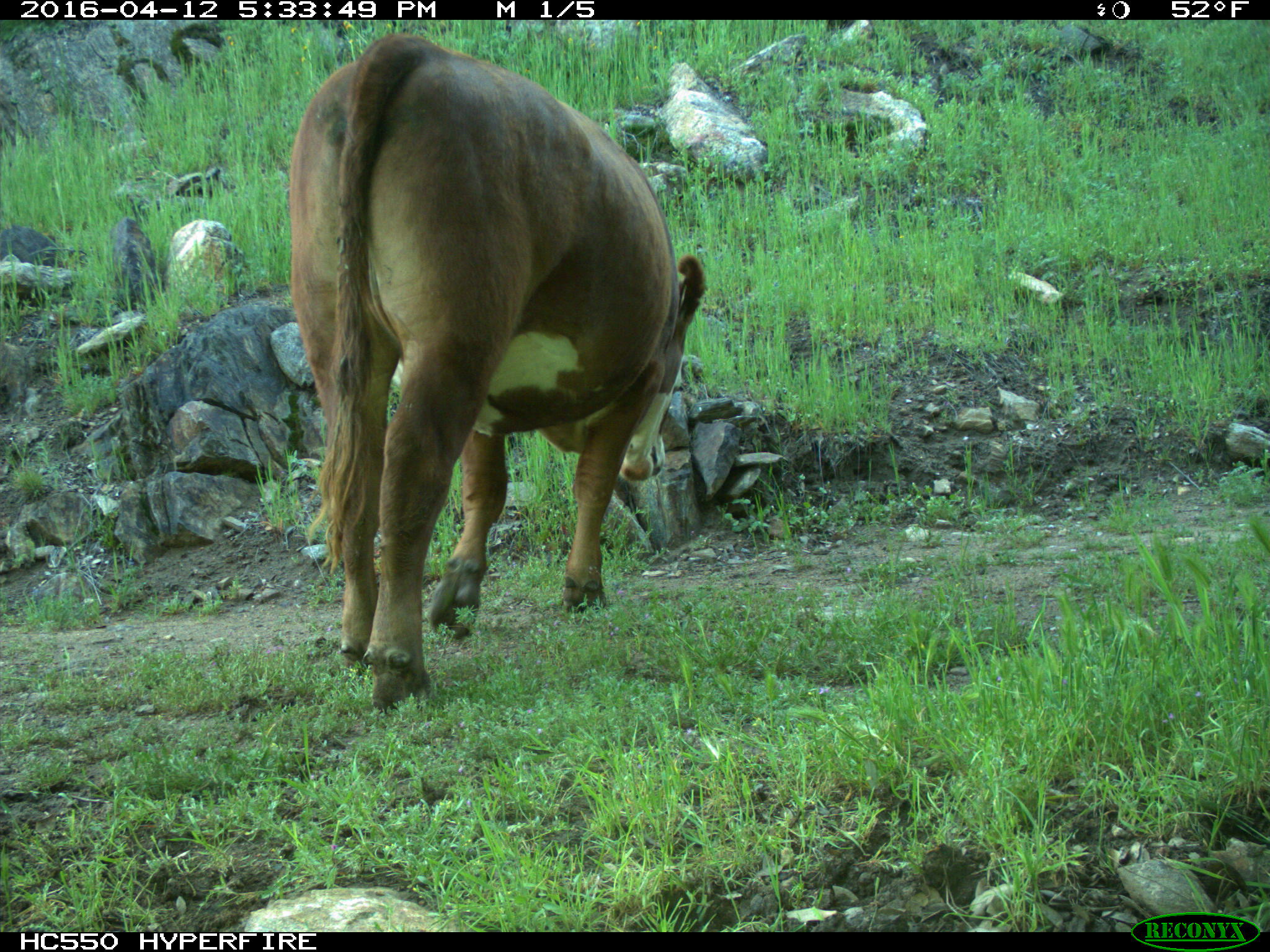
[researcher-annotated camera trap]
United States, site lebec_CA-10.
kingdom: Animalia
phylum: Chordata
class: Mammalia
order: Artiodactyla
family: Bovidae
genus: Bos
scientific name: Bos taurus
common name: domestic cow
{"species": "Bos taurus (domestic cow)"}